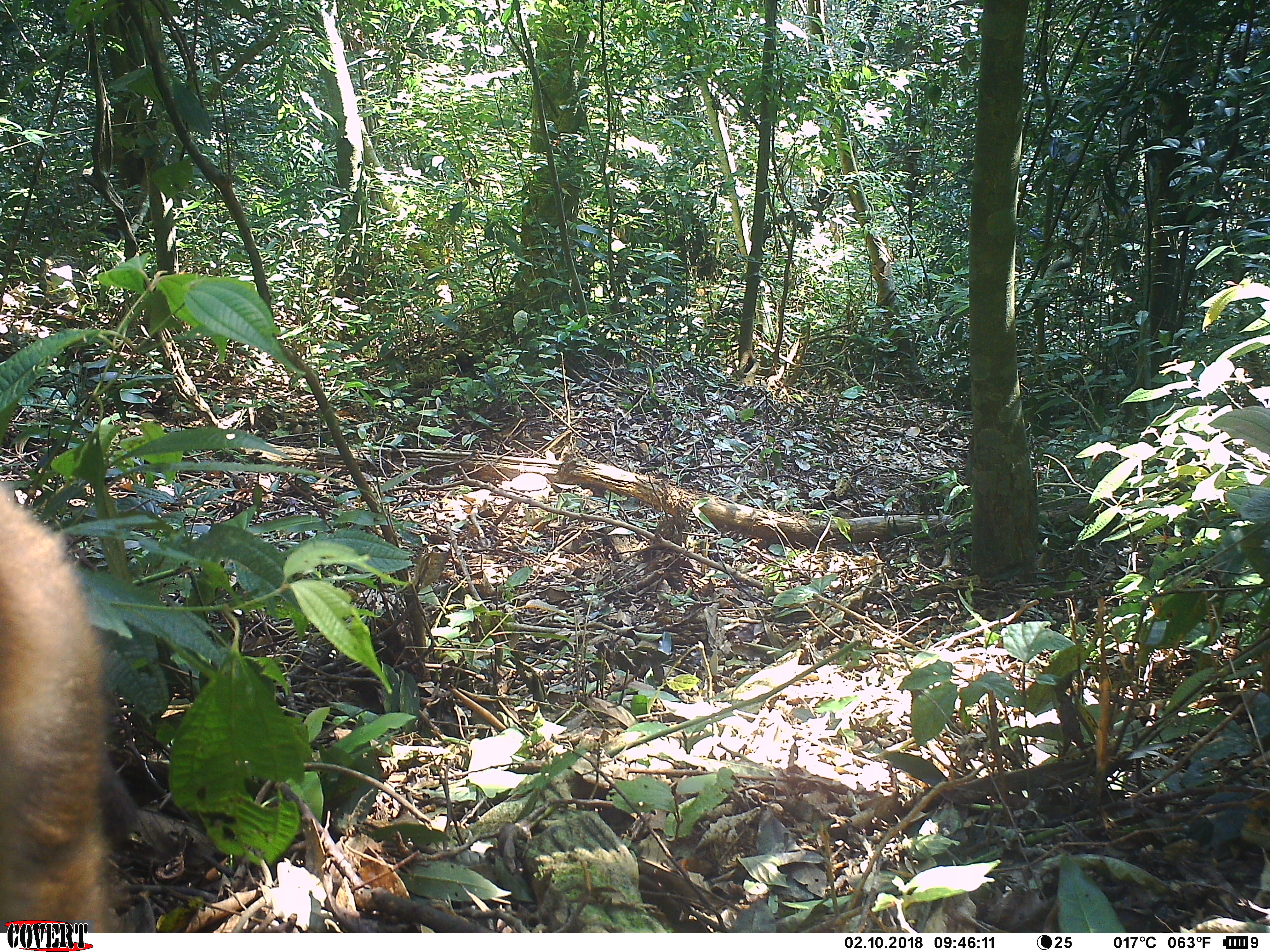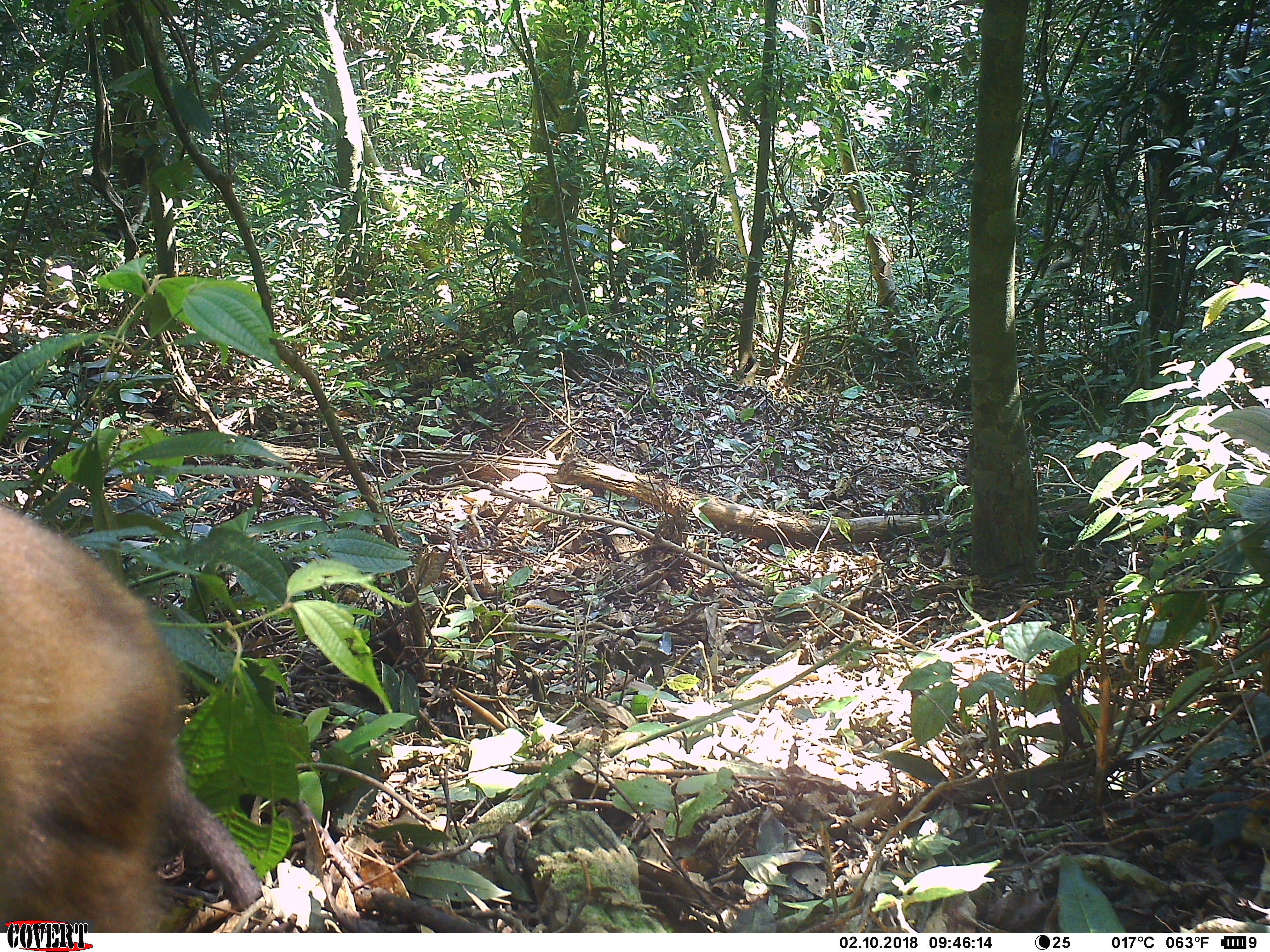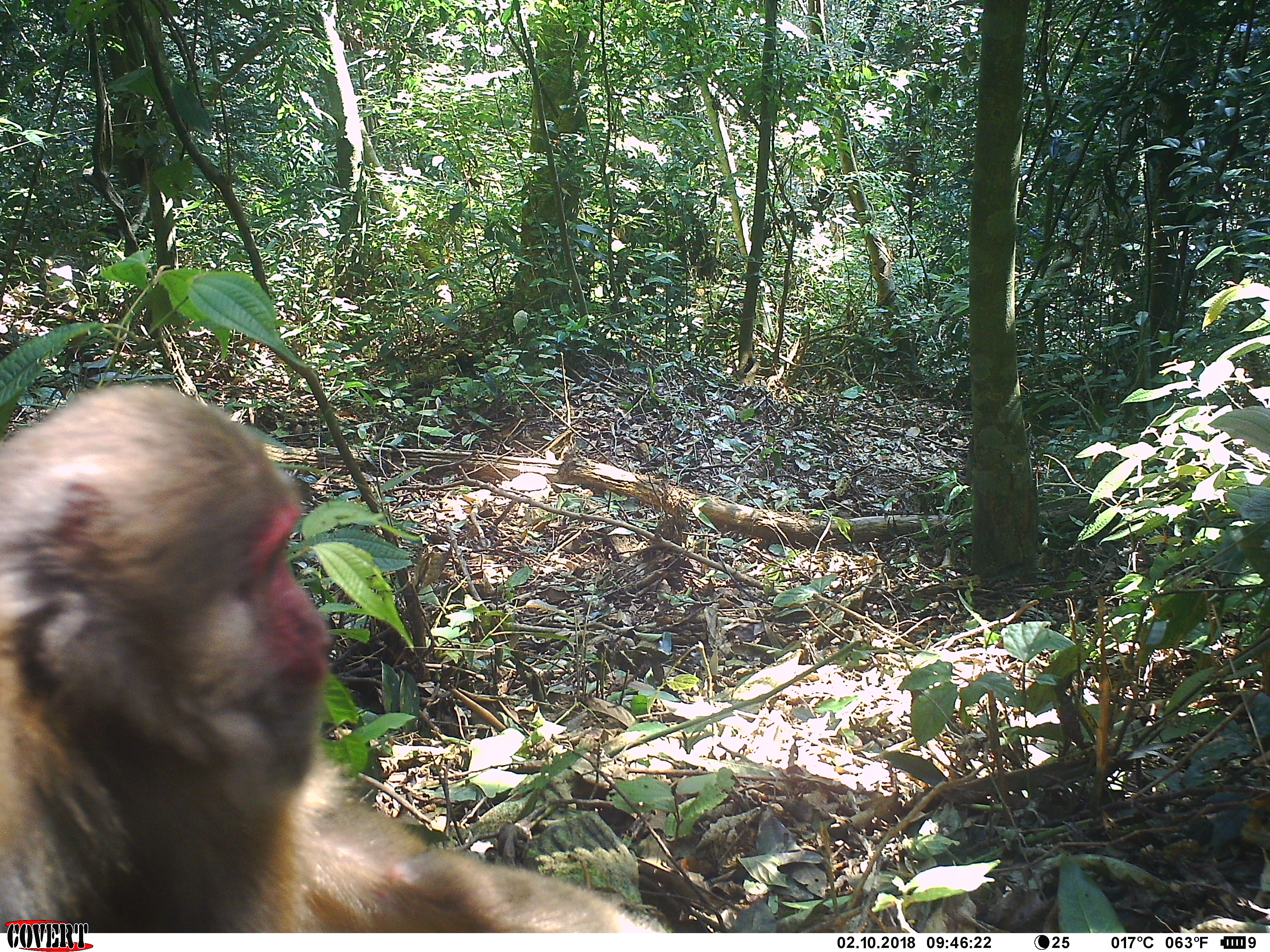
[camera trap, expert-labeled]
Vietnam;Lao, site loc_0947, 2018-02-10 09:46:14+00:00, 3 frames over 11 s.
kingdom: Animalia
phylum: Chordata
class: Mammalia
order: Primates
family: Cercopithecidae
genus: Macaca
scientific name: Macaca arctoides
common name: stump-tailed macaque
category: stump tailed macaque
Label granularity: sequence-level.